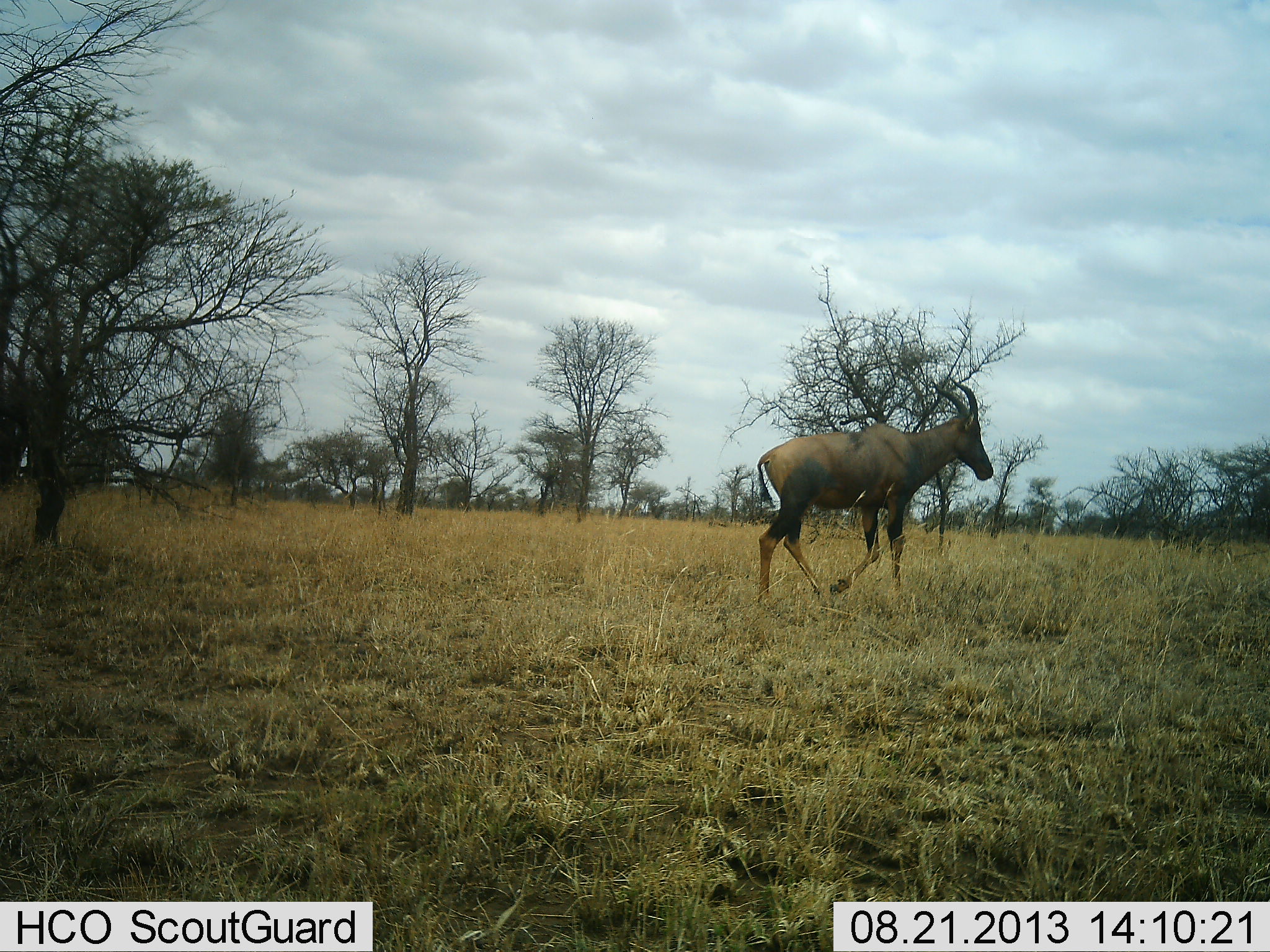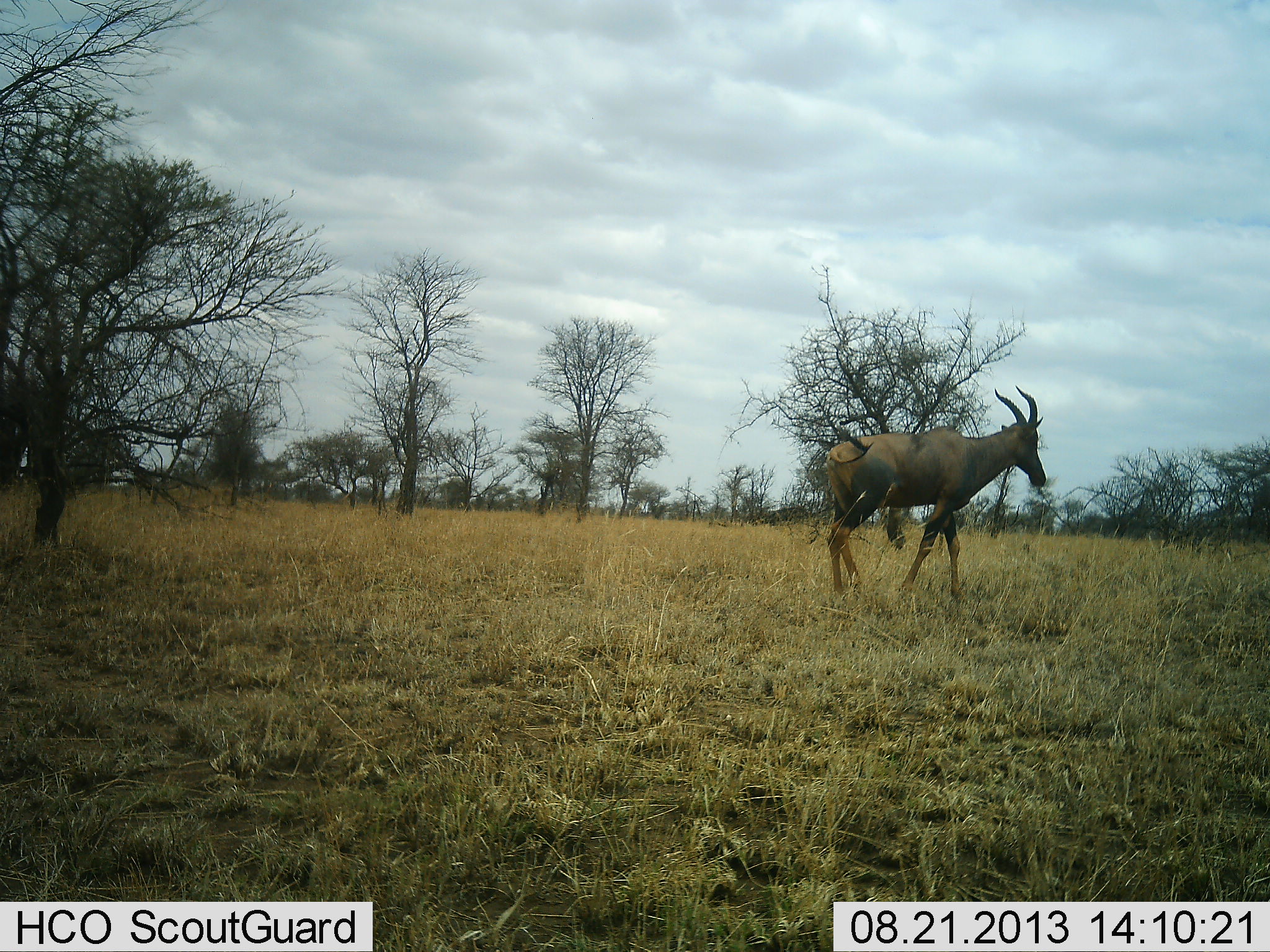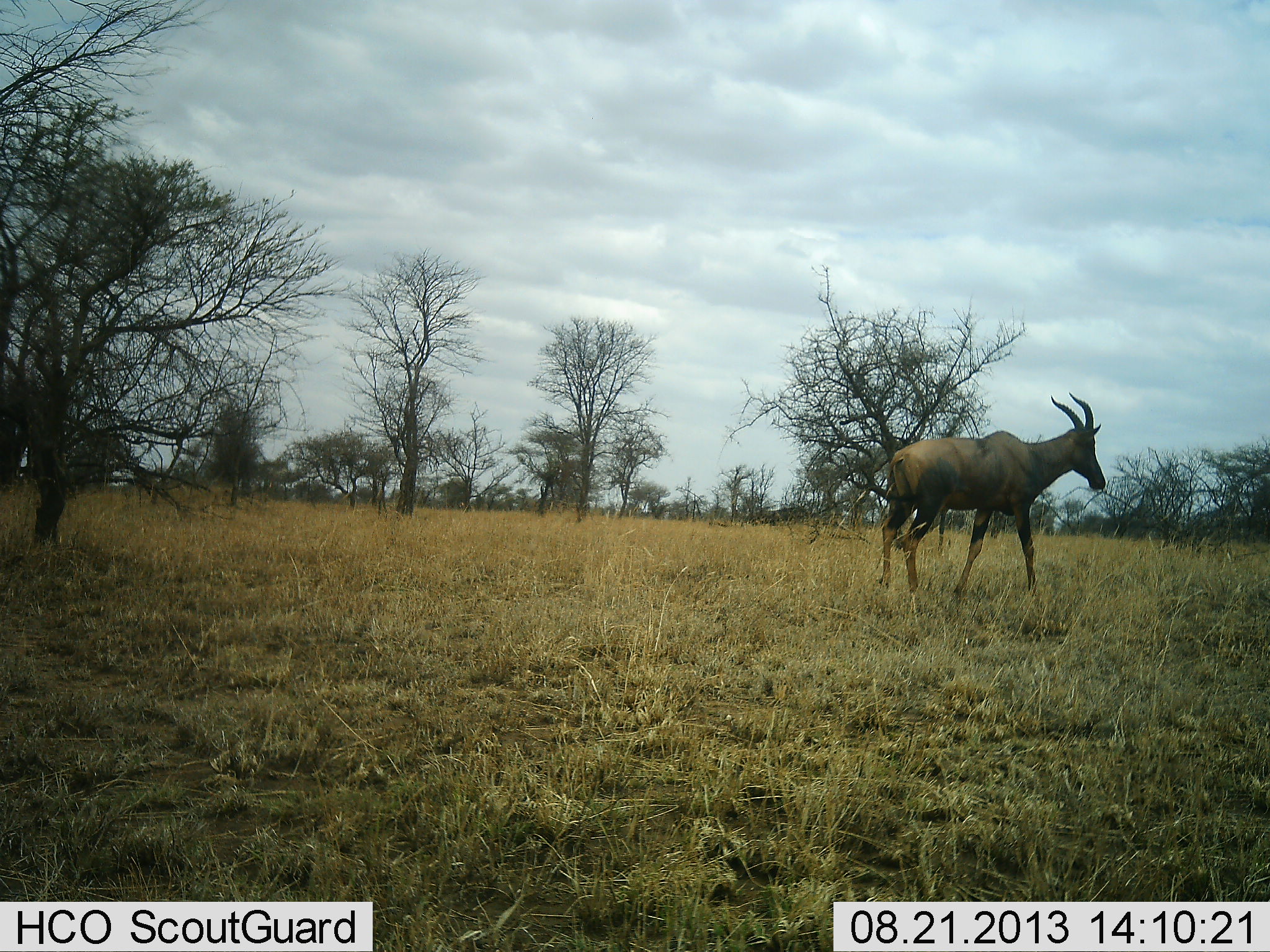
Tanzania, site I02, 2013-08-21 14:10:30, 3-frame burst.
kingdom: Animalia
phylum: Chordata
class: Mammalia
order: Artiodactyla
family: Bovidae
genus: Damaliscus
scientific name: Damaliscus lunatus jimela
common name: topi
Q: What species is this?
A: Topi (Damaliscus lunatus jimela).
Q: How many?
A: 1.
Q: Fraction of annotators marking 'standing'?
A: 6%.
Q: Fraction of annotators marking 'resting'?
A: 0%.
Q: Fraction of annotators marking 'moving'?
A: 94%.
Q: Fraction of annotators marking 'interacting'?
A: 0%.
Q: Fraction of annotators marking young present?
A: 0%.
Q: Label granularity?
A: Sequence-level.